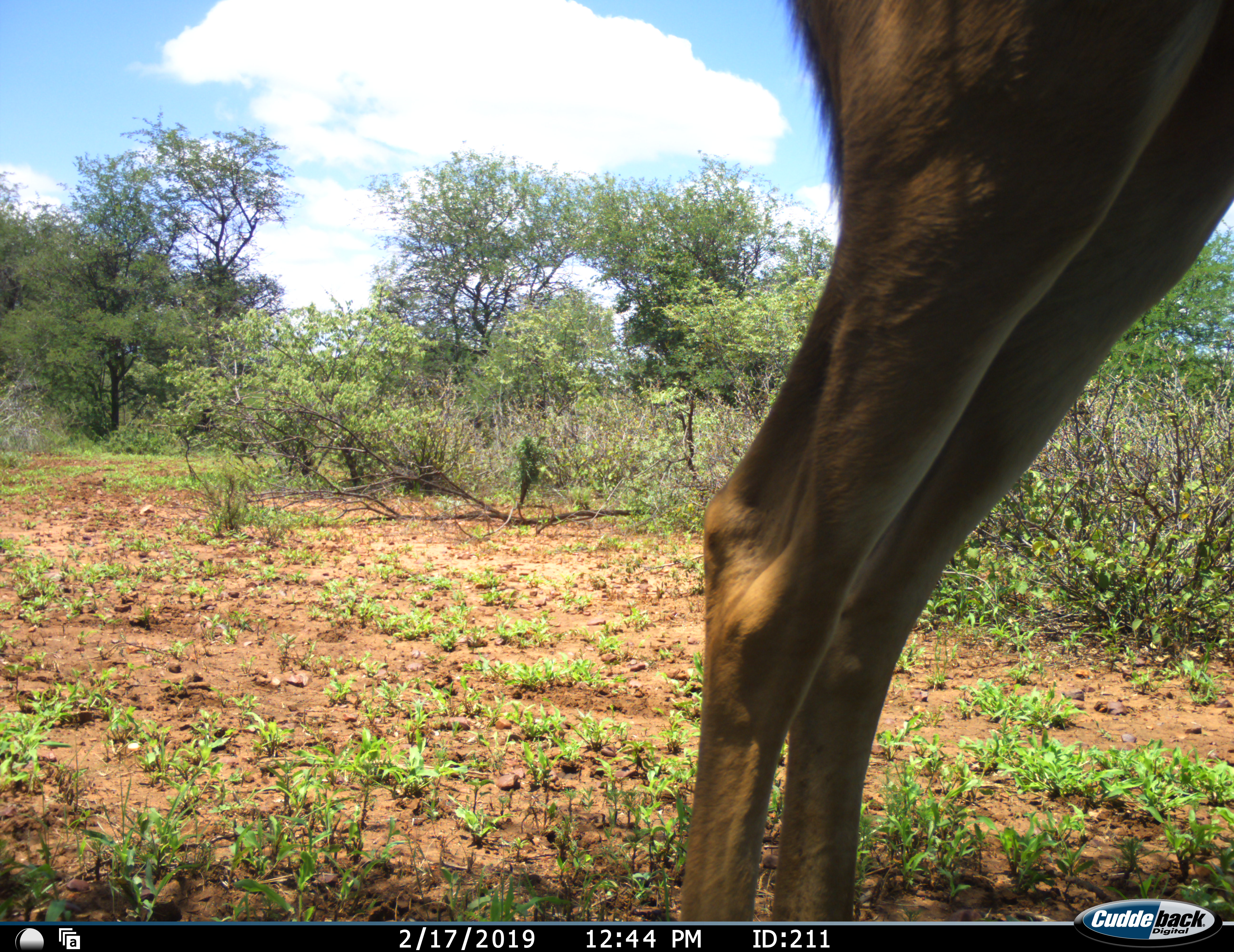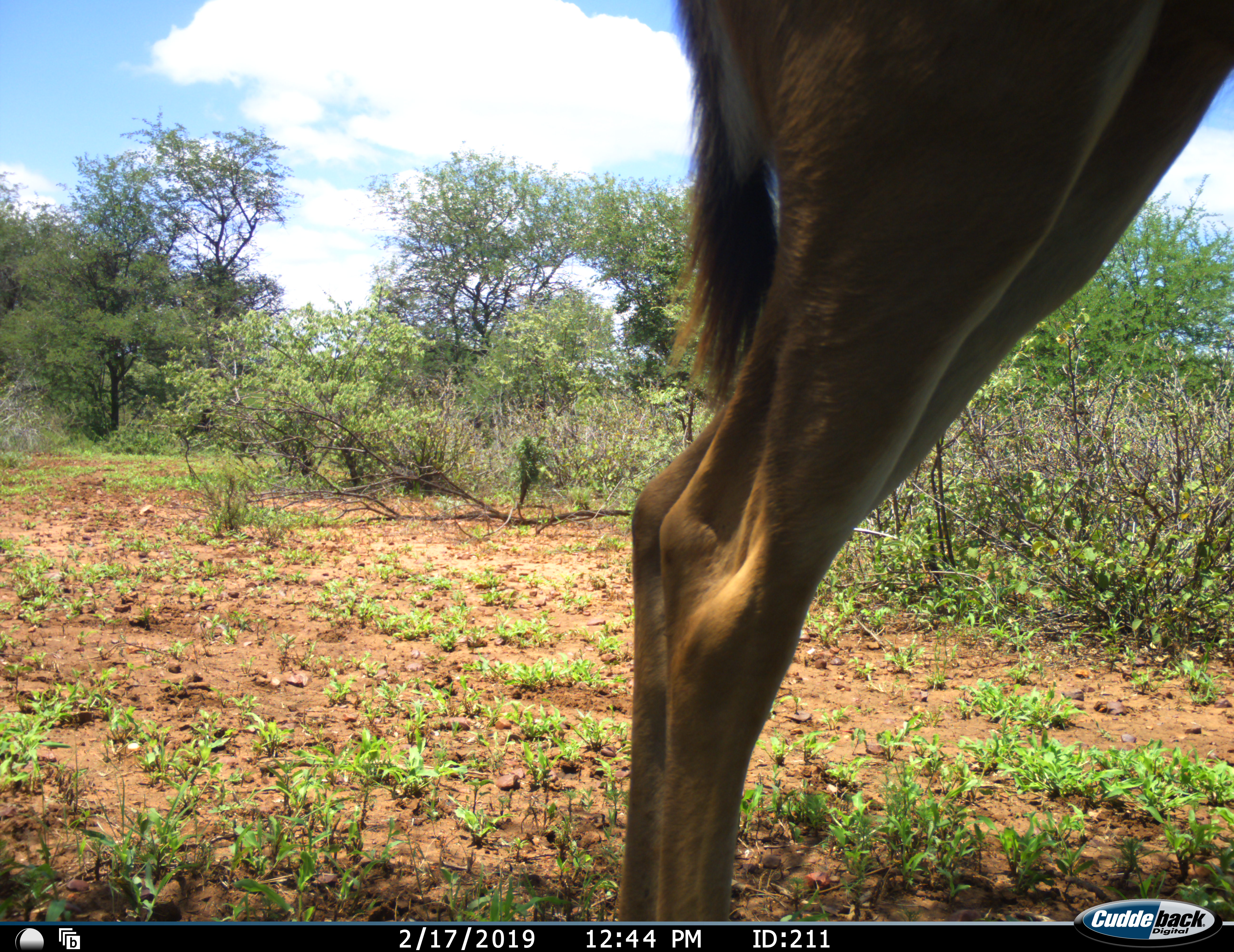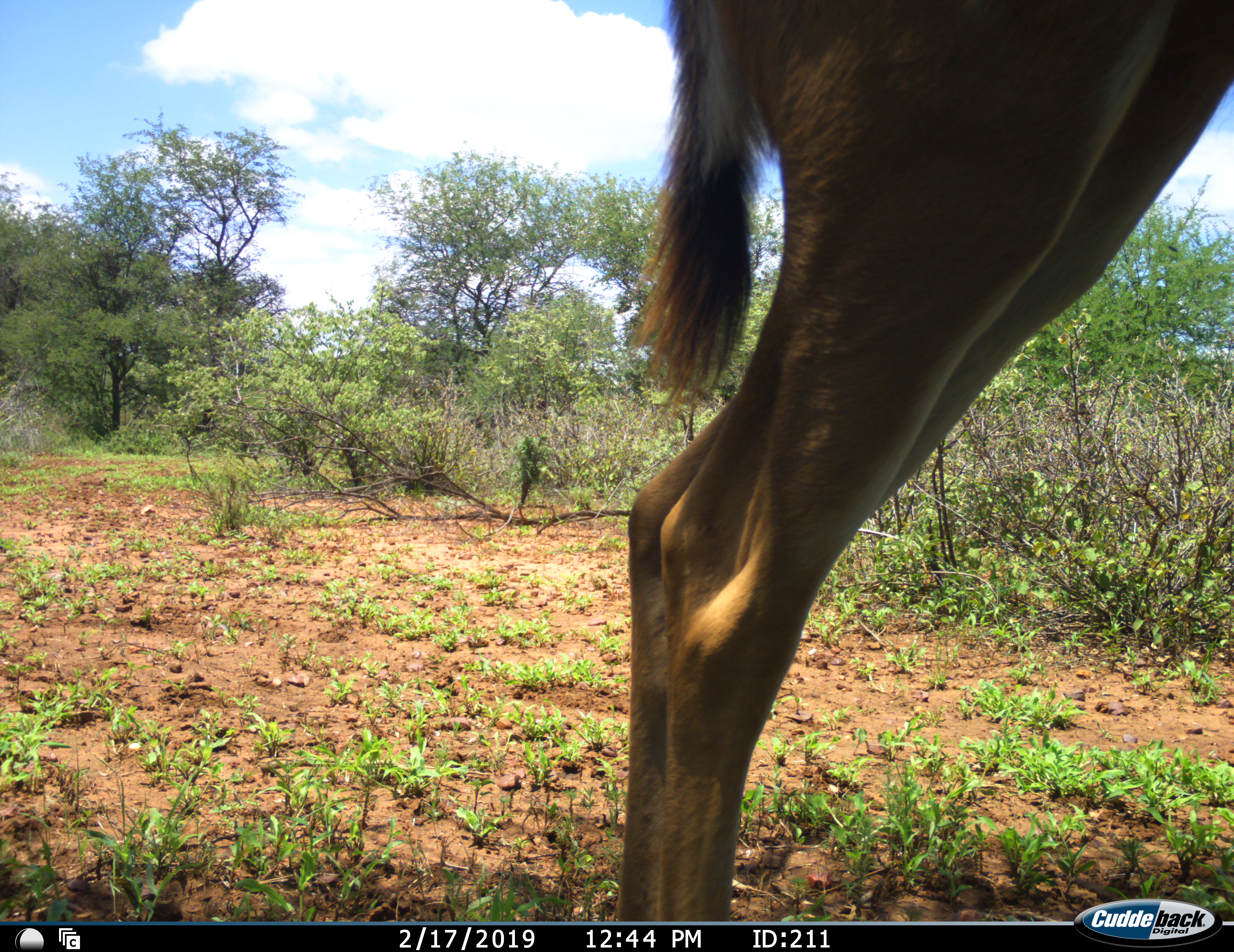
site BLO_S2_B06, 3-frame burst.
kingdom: Animalia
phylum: Chordata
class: Mammalia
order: Artiodactyla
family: Bovidae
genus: Aepyceros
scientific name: Aepyceros melampus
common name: impala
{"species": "impala (Aepyceros melampus)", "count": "1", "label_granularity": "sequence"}